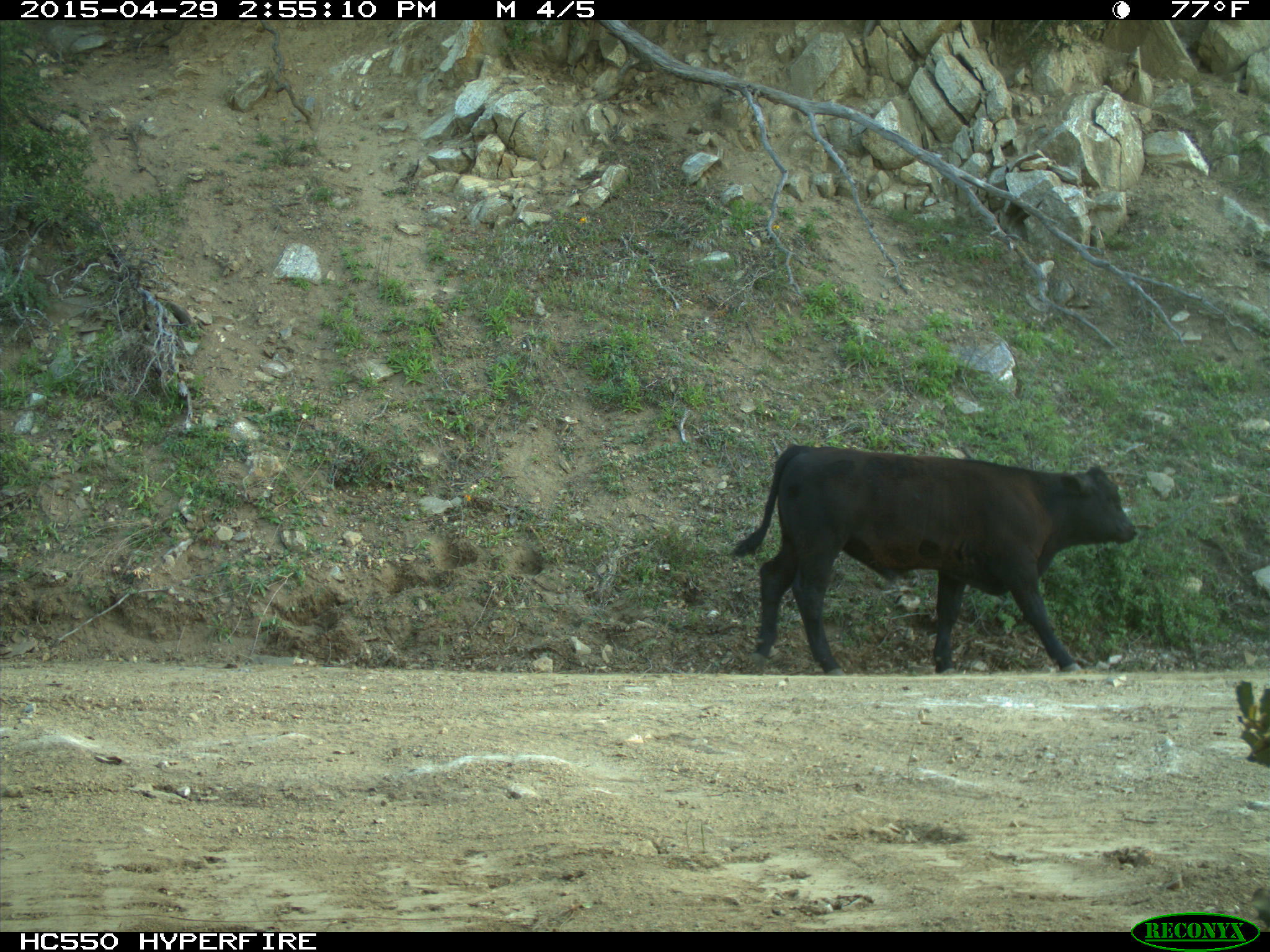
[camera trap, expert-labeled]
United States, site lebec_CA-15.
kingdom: Animalia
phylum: Chordata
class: Mammalia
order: Artiodactyla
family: Bovidae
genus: Bos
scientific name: Bos taurus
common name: domestic cow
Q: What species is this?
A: Bos taurus (domestic cow).